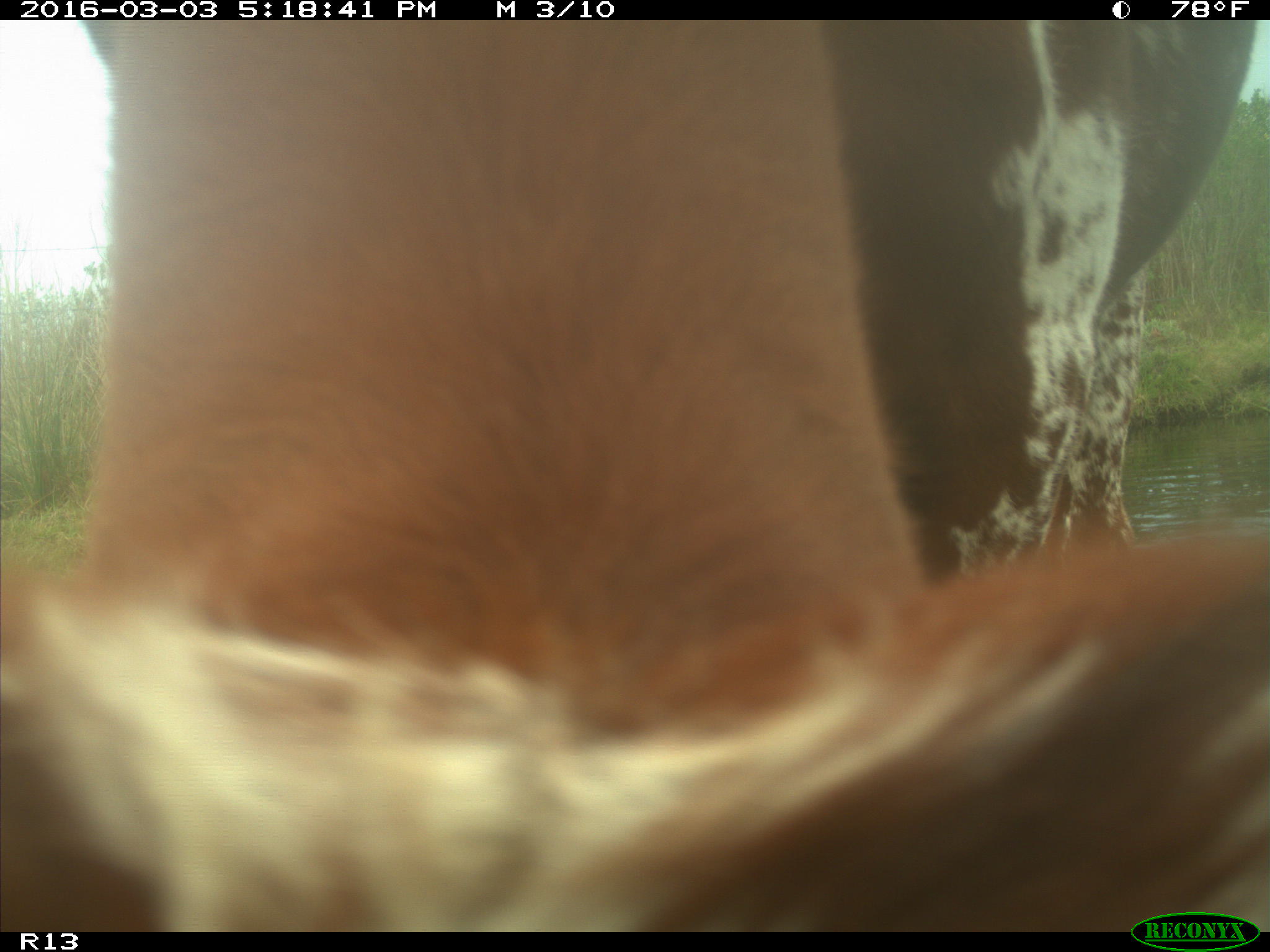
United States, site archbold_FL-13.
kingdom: Animalia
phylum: Chordata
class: Mammalia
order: Artiodactyla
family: Bovidae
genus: Bos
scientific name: Bos taurus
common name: domestic cow